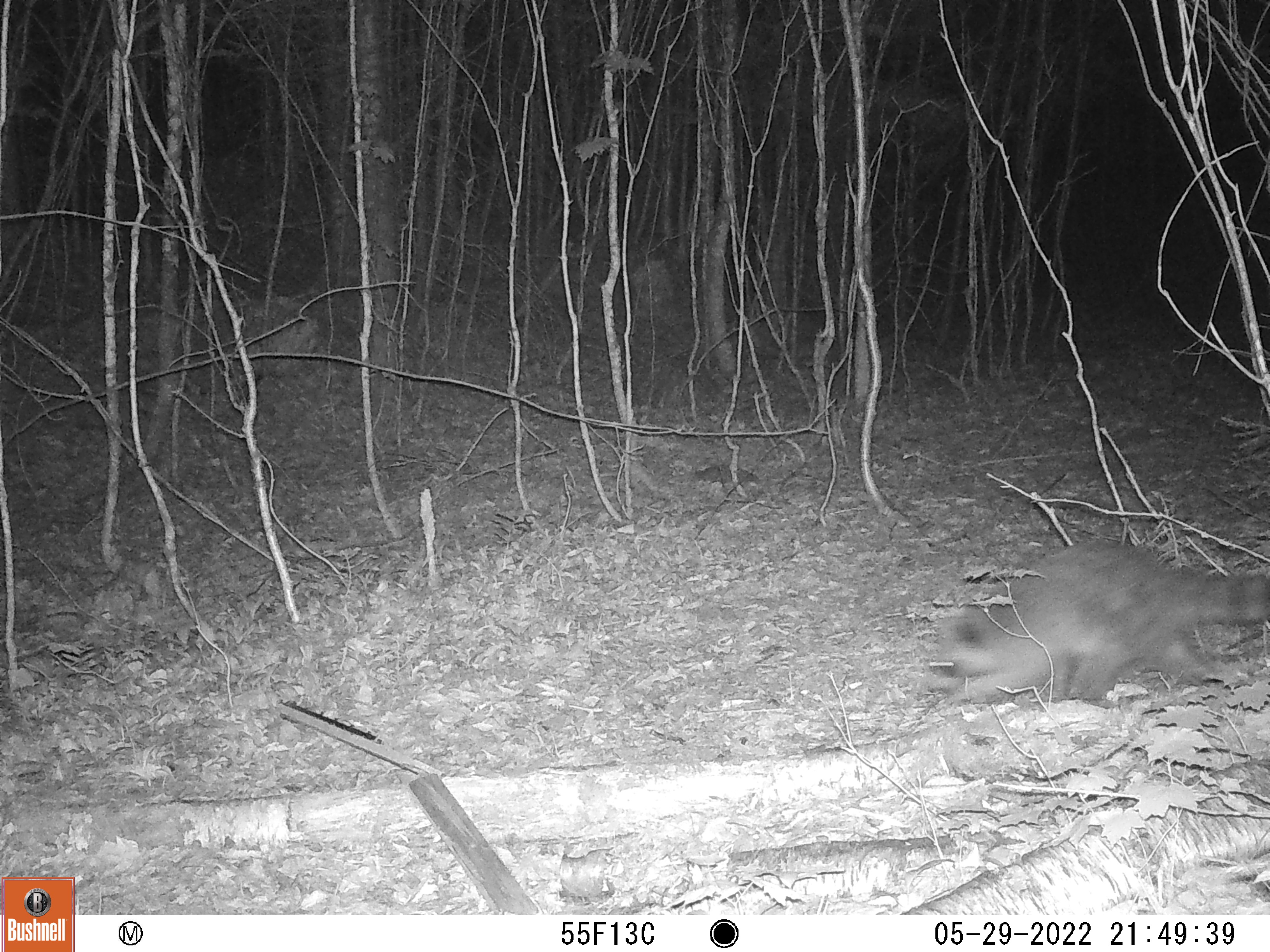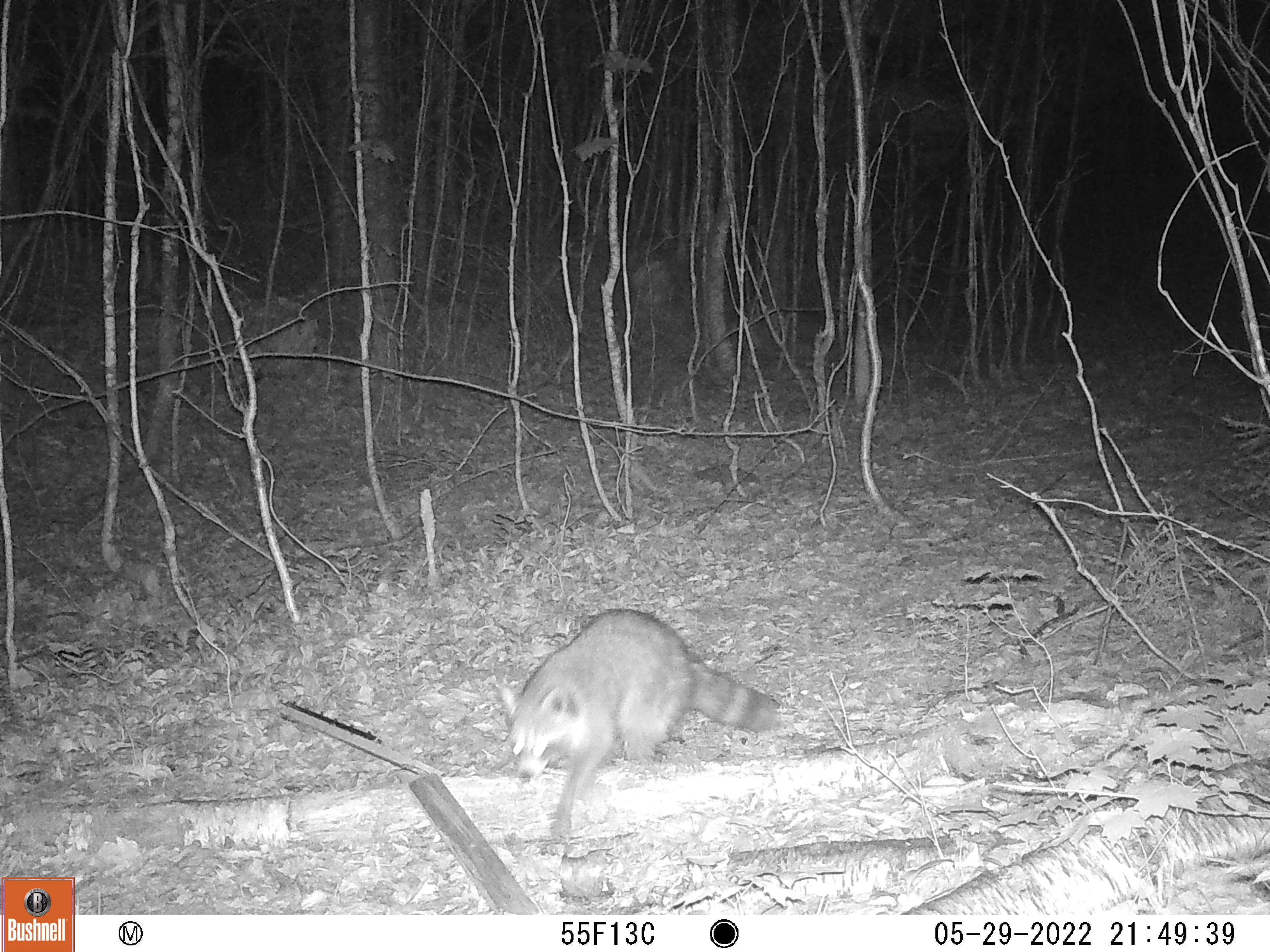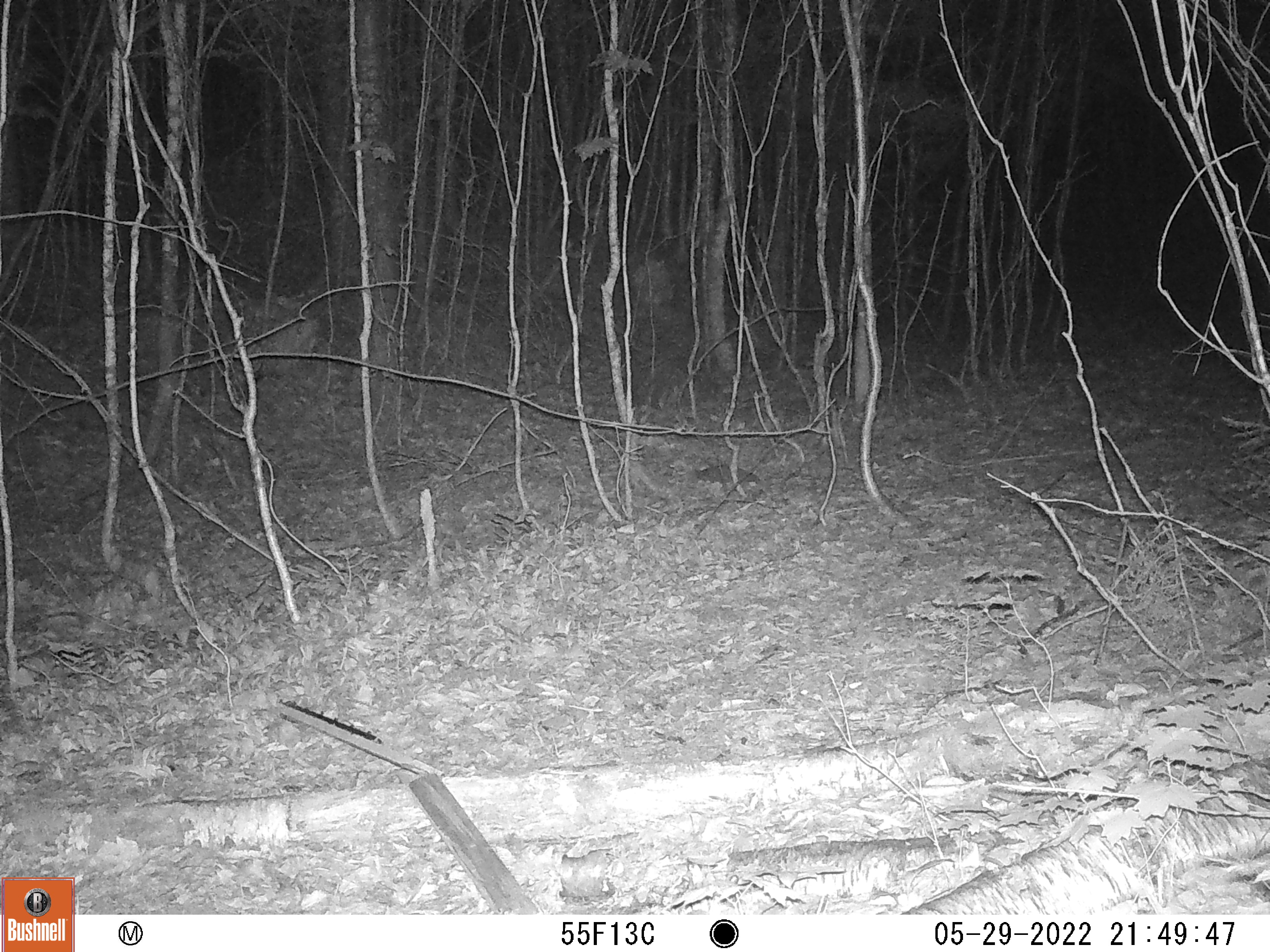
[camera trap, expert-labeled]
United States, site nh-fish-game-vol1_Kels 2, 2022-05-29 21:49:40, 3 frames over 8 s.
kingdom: Animalia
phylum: Chordata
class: Mammalia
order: Carnivora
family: Procyonidae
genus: Procyon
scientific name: Procyon lotor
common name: raccoon